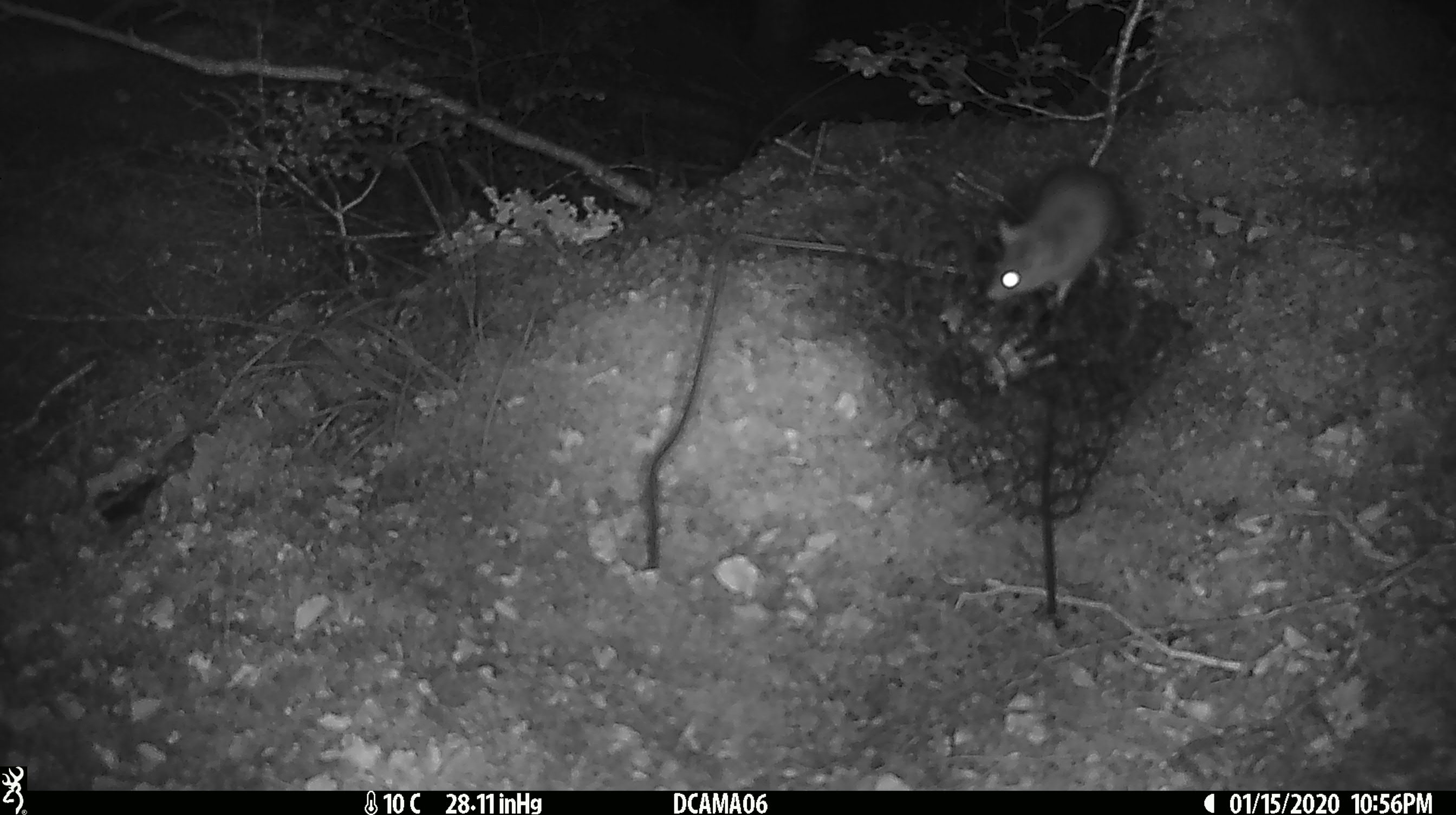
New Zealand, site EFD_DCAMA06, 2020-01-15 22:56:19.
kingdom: Animalia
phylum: Chordata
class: Mammalia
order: Rodentia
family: Muridae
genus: Mus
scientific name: Mus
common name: mouse